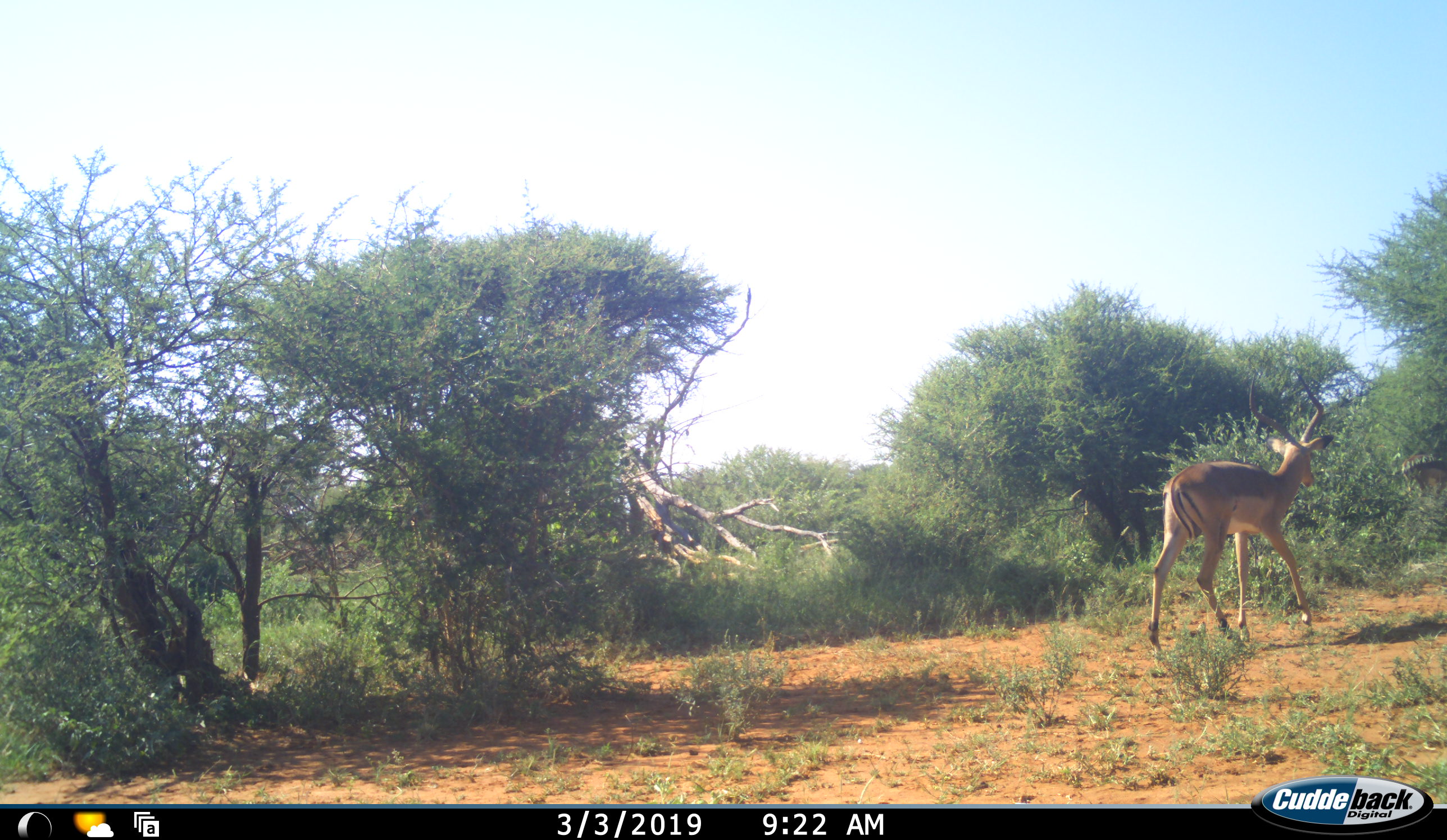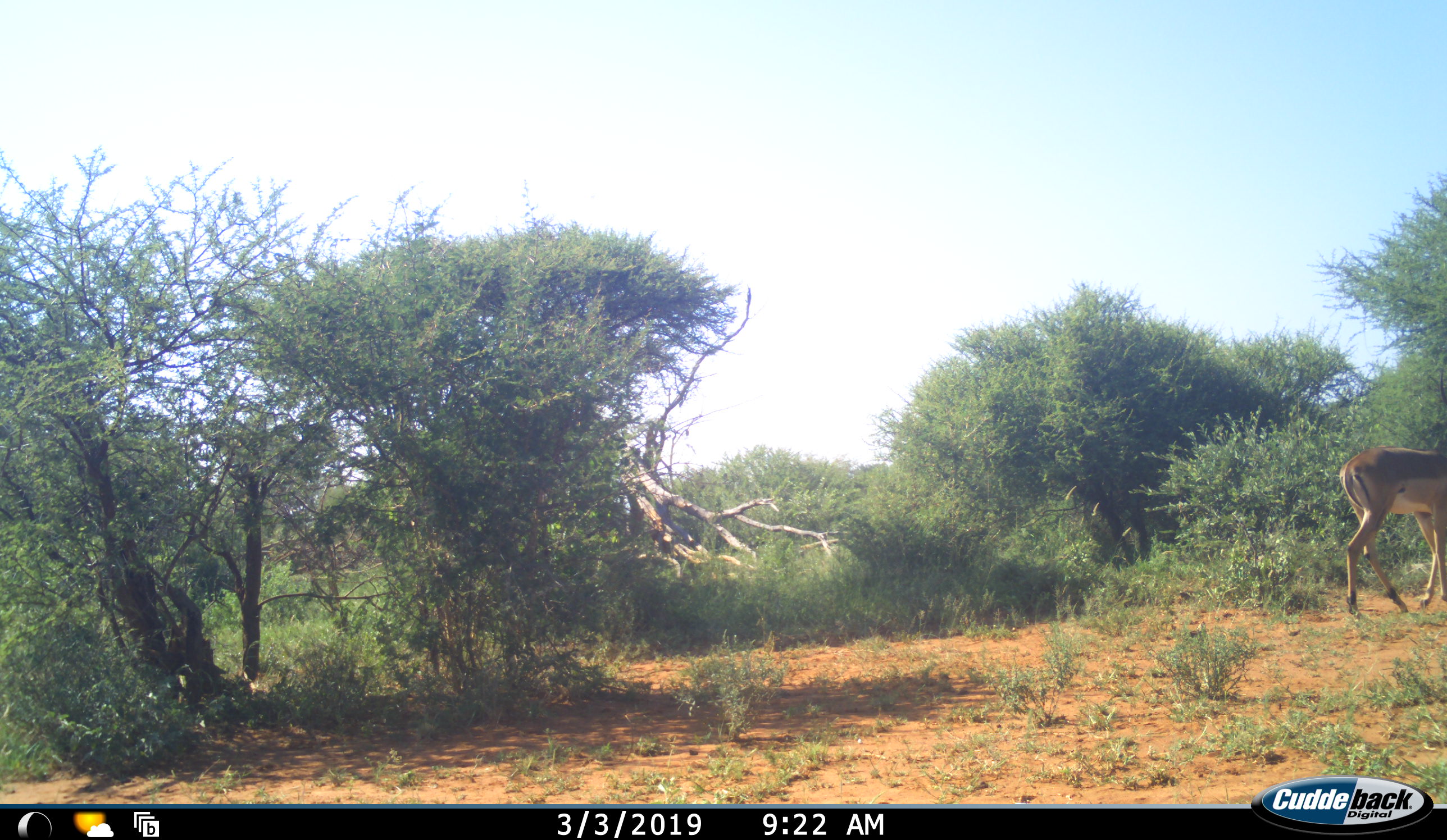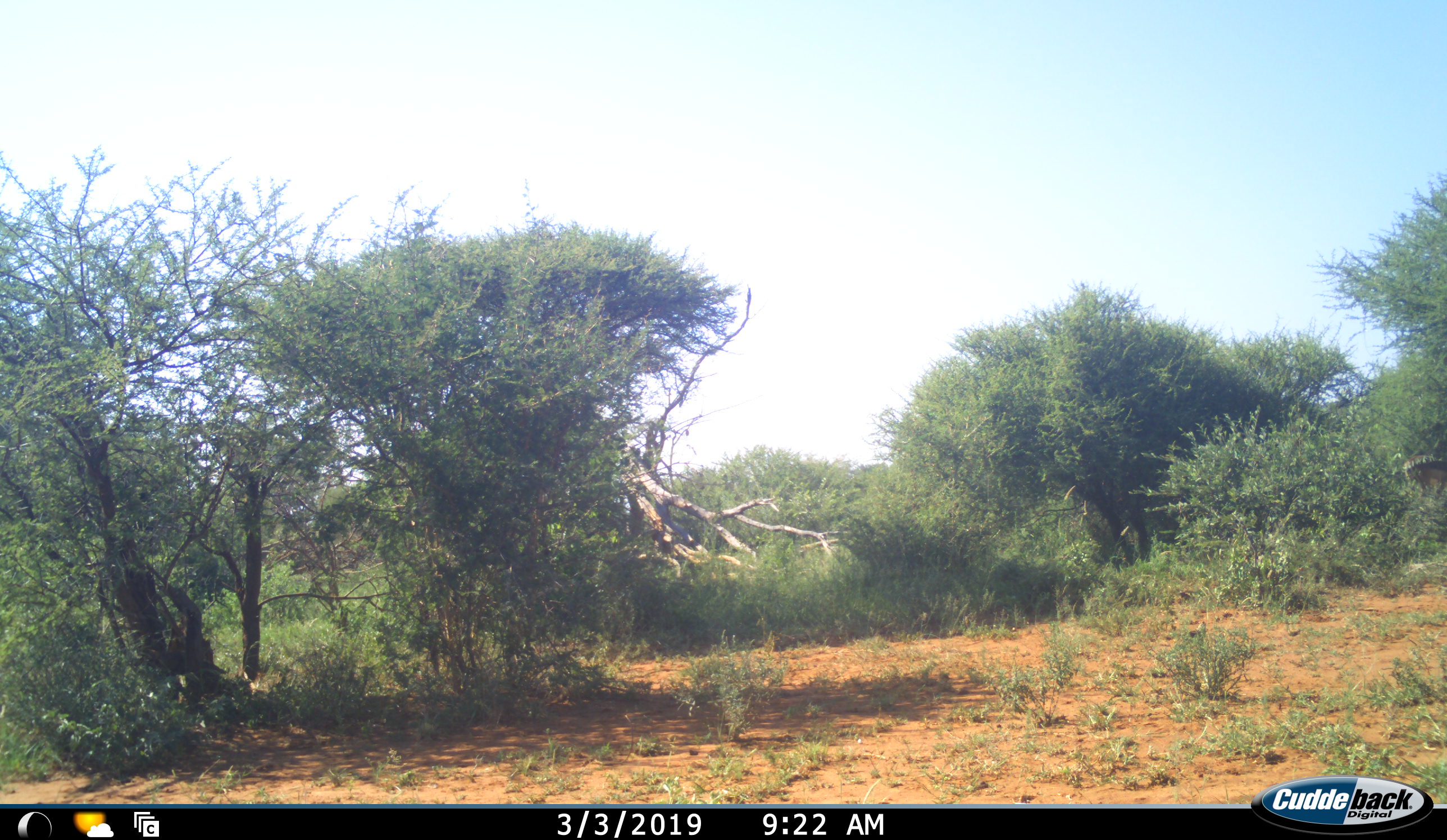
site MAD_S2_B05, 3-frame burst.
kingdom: Animalia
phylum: Chordata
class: Mammalia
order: Artiodactyla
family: Bovidae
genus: Aepyceros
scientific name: Aepyceros melampus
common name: impala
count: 1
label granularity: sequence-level